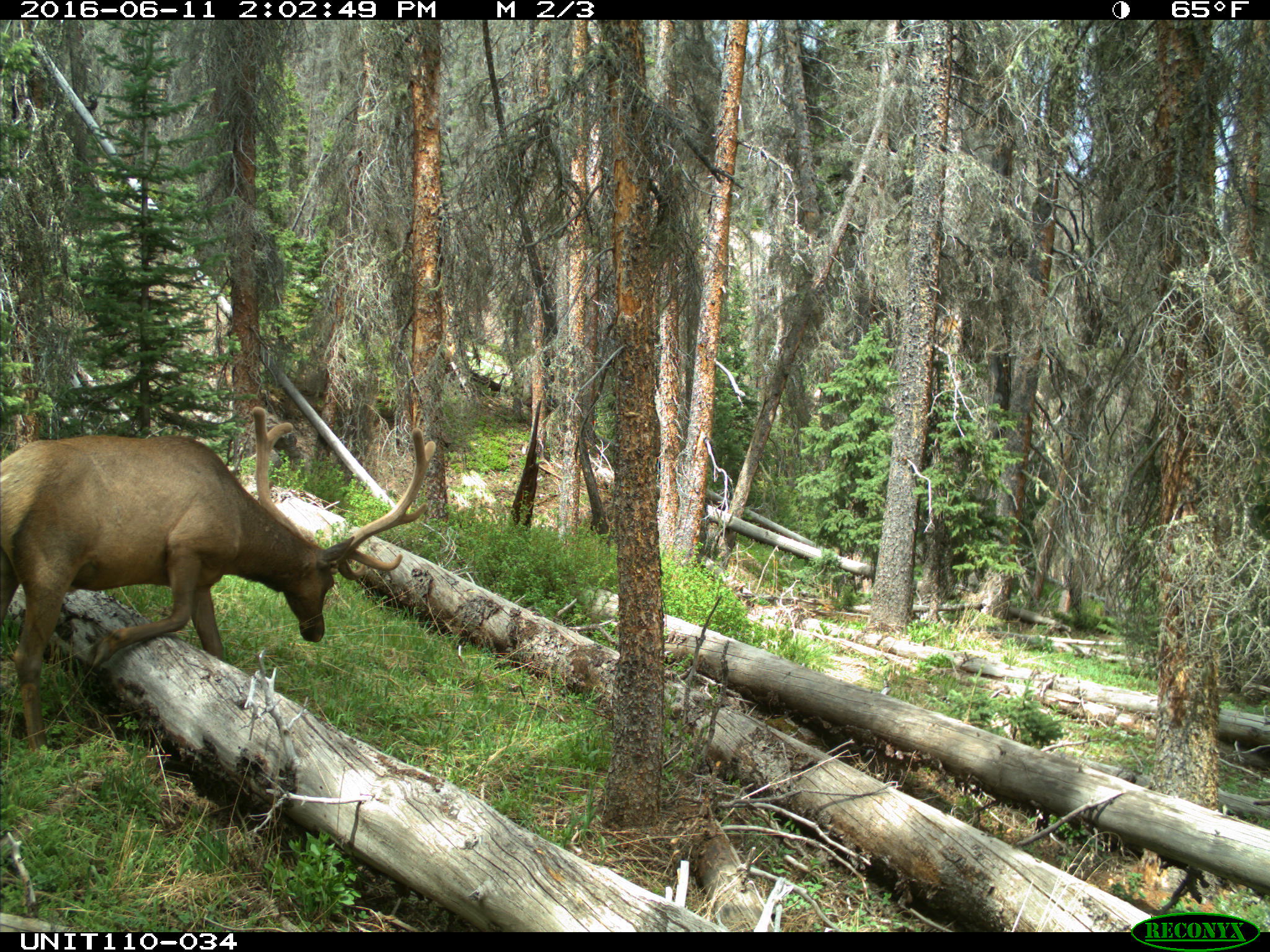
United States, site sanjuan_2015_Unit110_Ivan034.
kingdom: Animalia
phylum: Chordata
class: Mammalia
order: Artiodactyla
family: Cervidae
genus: Cervus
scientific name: Cervus elaphus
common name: red deer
Cervus elaphus (red deer).